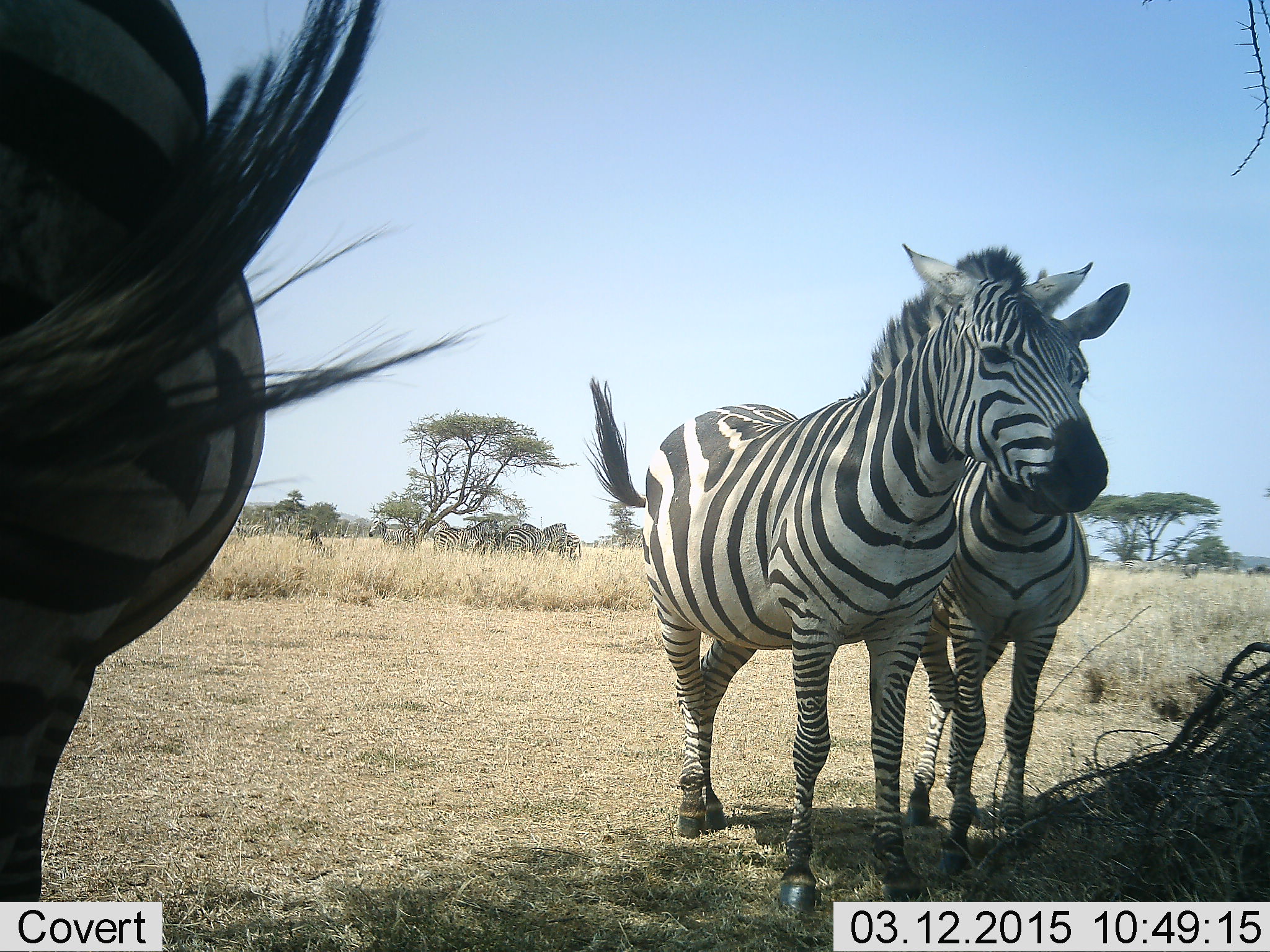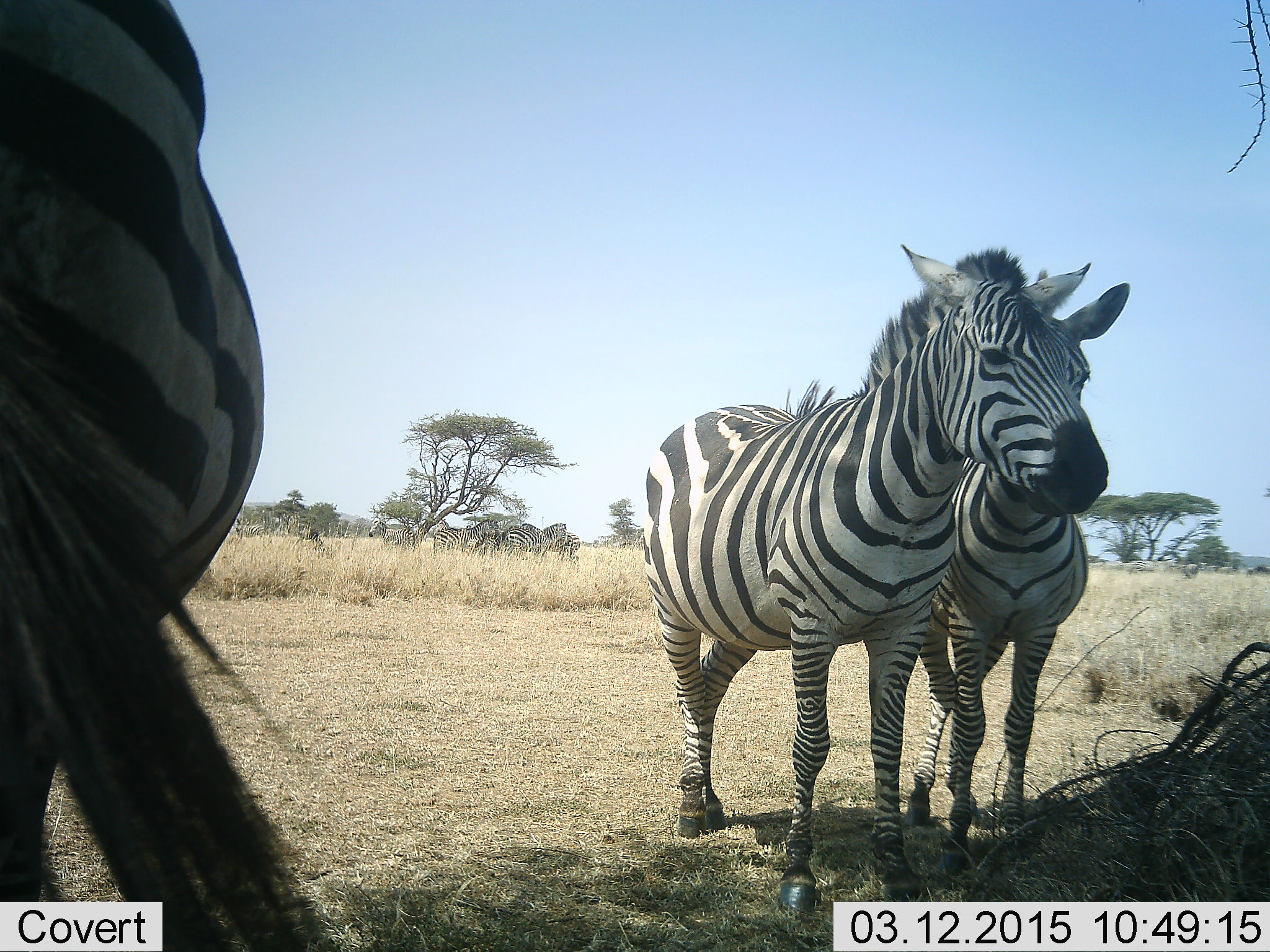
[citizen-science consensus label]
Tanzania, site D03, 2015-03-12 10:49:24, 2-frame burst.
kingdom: Animalia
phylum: Chordata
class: Mammalia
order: Perissodactyla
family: Equidae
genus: Equus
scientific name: Equus quagga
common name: plains zebra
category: zebra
Zebra (plains zebra) (Equus quagga), count 3. Behavior (volunteer vote fractions): standing 100%, resting 0%, moving 0%, interacting 10%. Young present (vote fraction): 0%. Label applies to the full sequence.